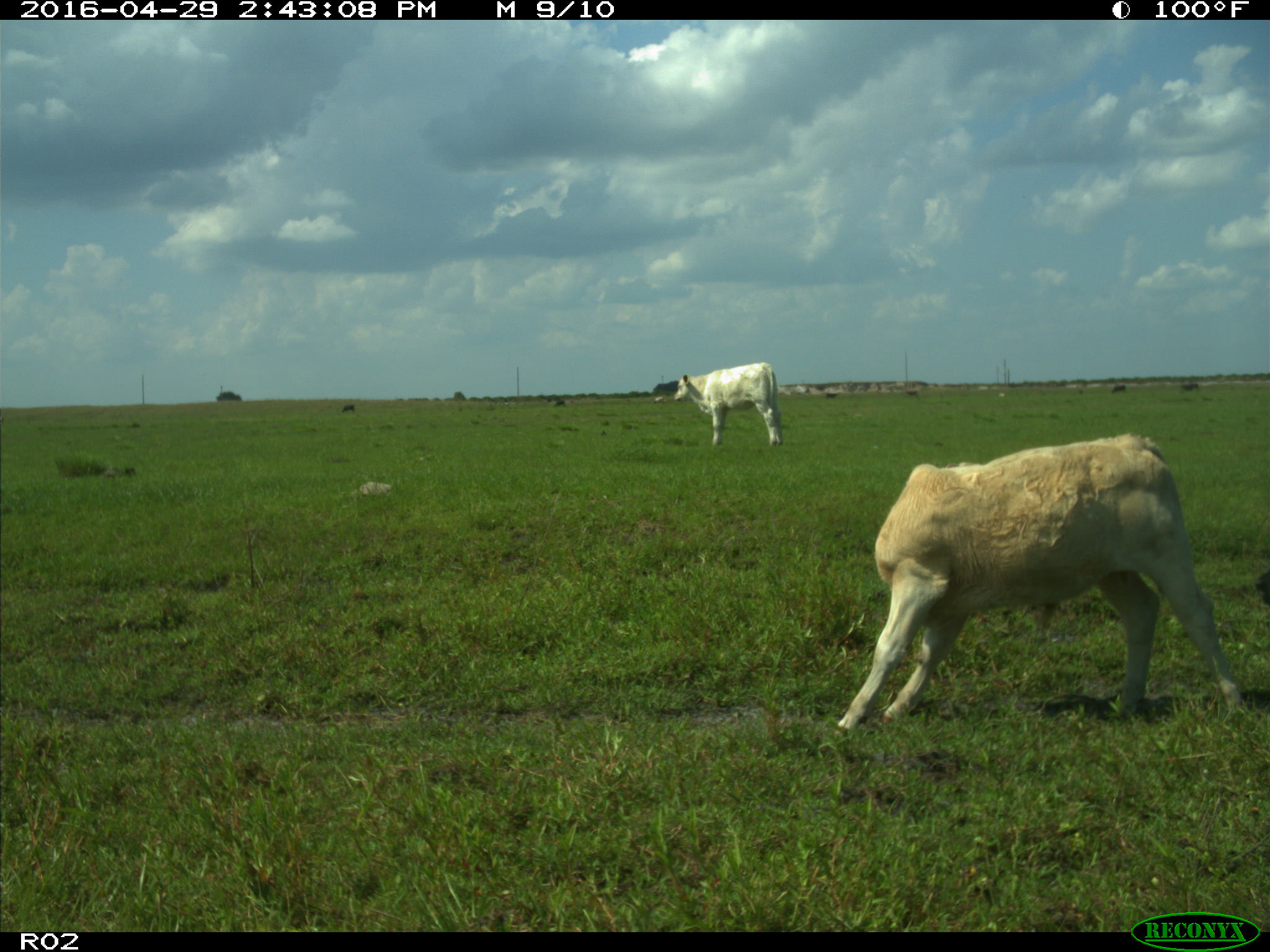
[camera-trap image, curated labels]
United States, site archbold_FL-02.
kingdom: Animalia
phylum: Chordata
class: Mammalia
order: Artiodactyla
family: Bovidae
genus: Bos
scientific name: Bos taurus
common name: domestic cow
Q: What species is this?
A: Bos taurus (domestic cow).